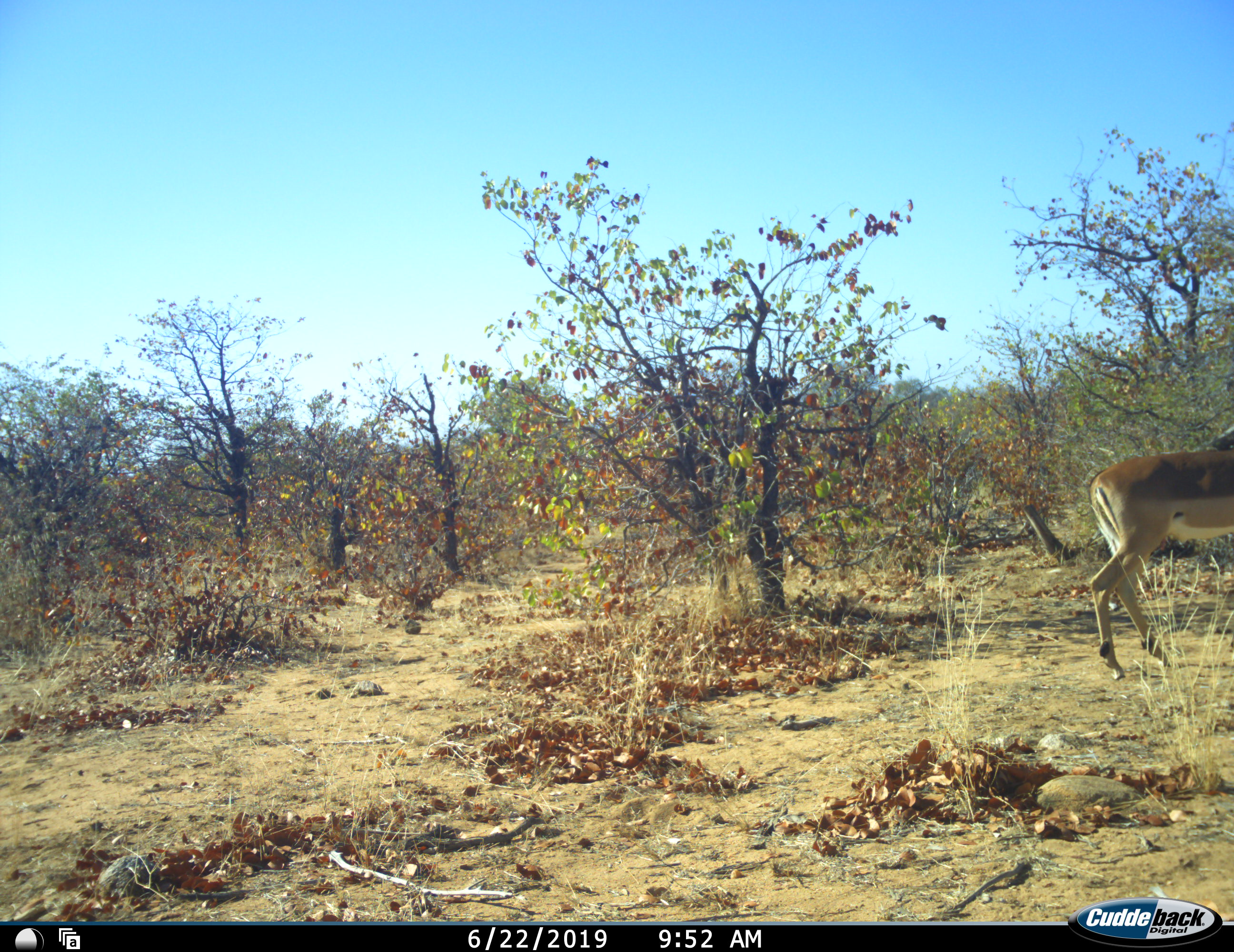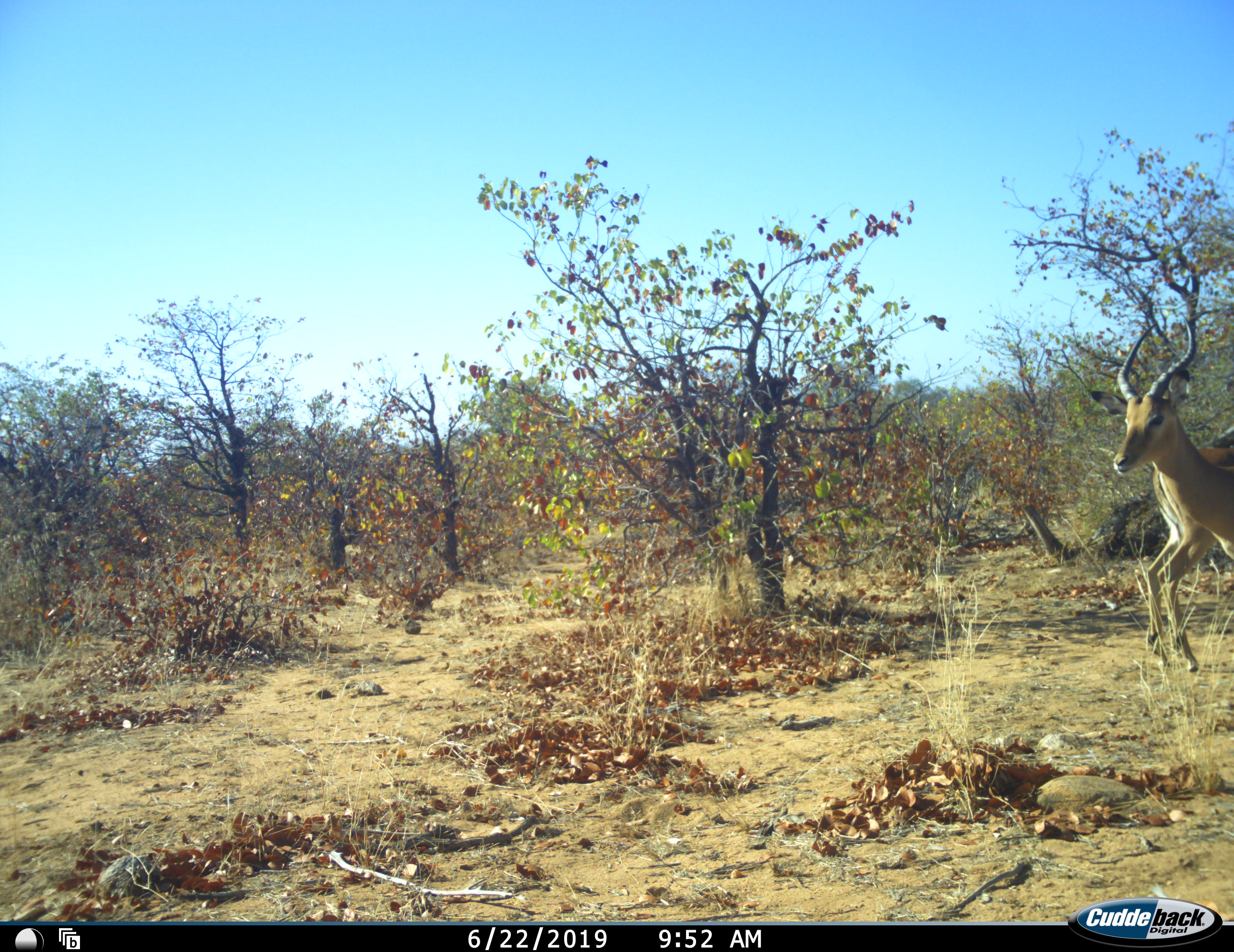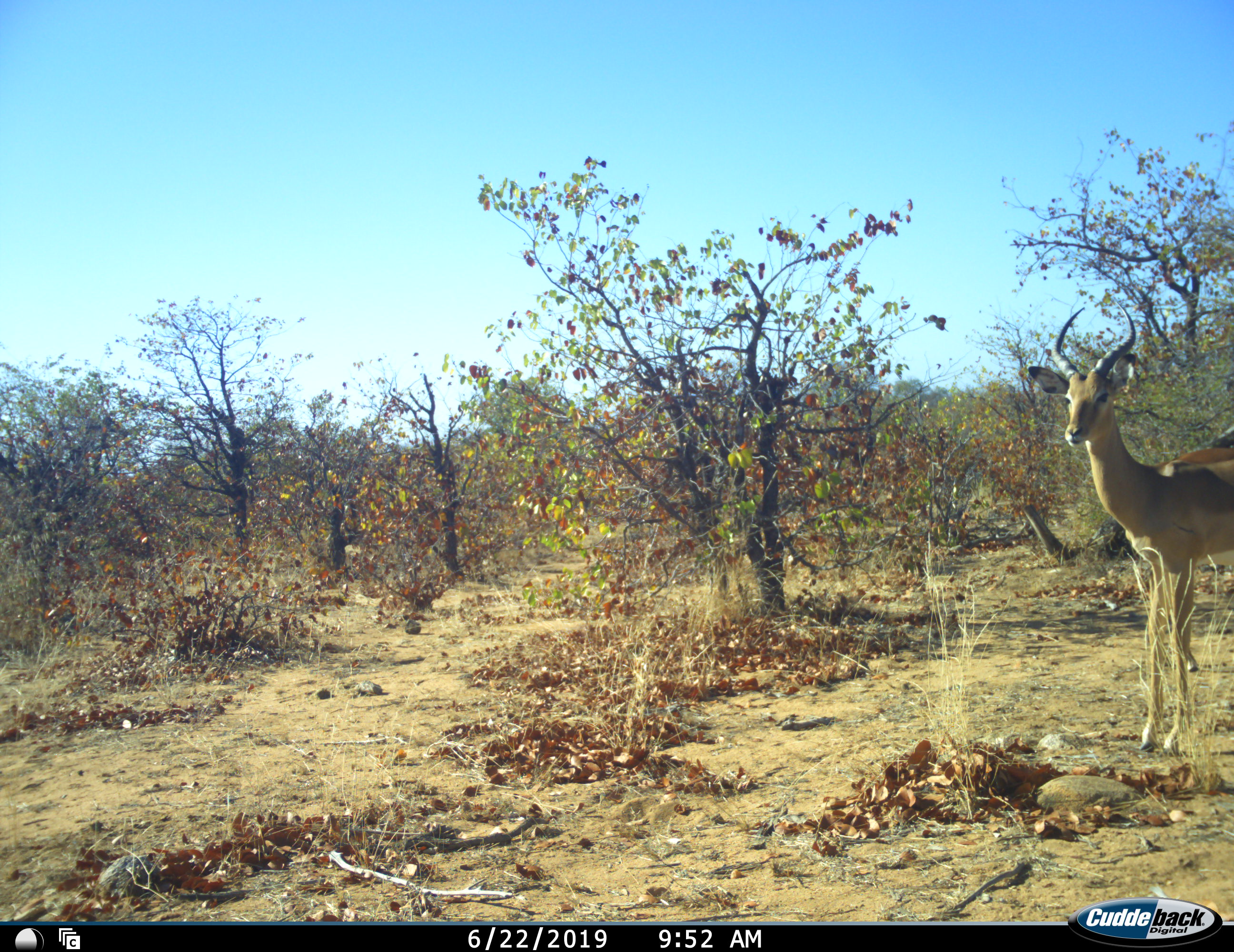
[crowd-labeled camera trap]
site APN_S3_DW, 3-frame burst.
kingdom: Animalia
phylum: Chordata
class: Mammalia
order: Artiodactyla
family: Bovidae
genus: Aepyceros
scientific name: Aepyceros melampus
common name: impala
Impala (Aepyceros melampus), count 2. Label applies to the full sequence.